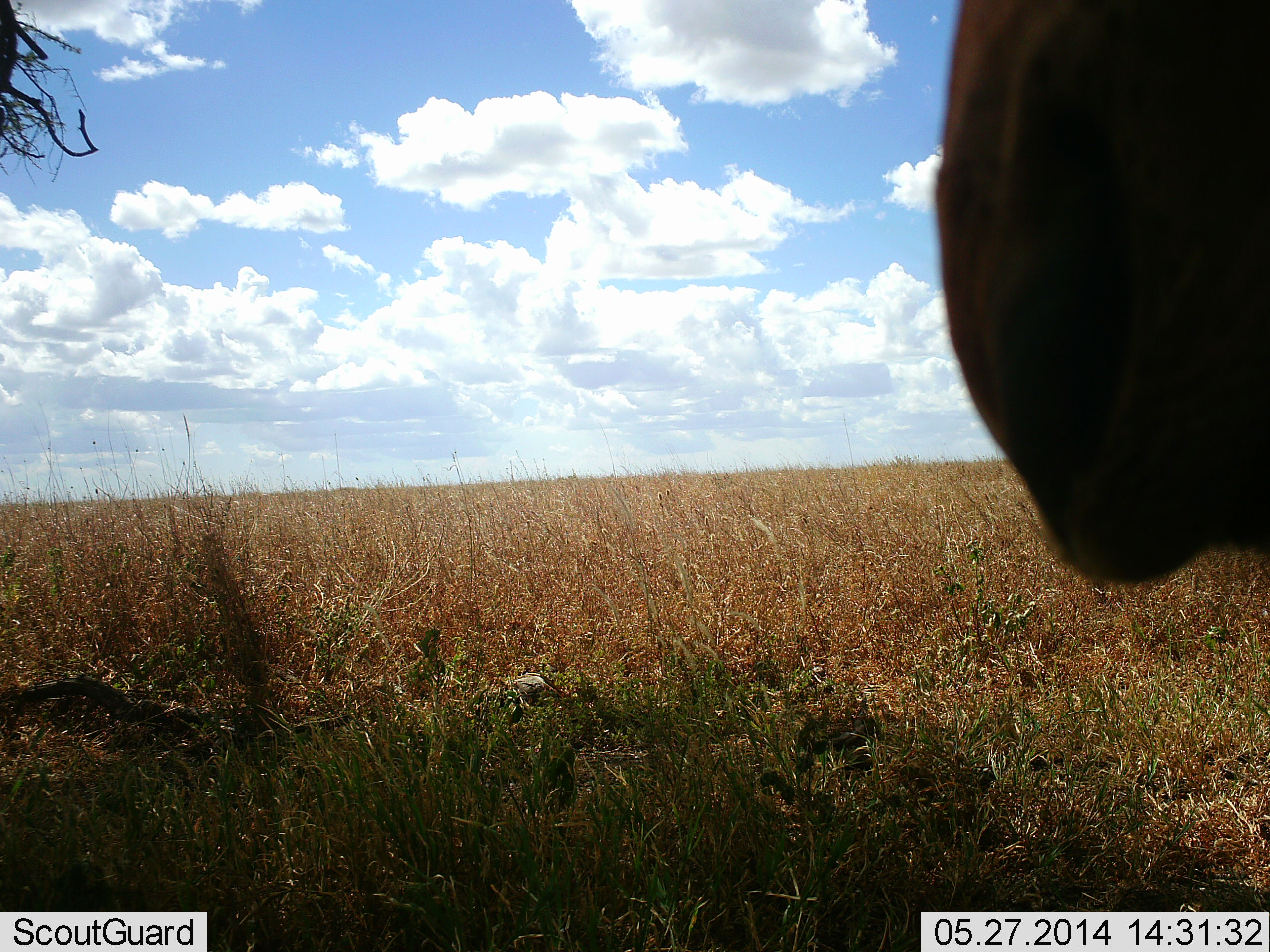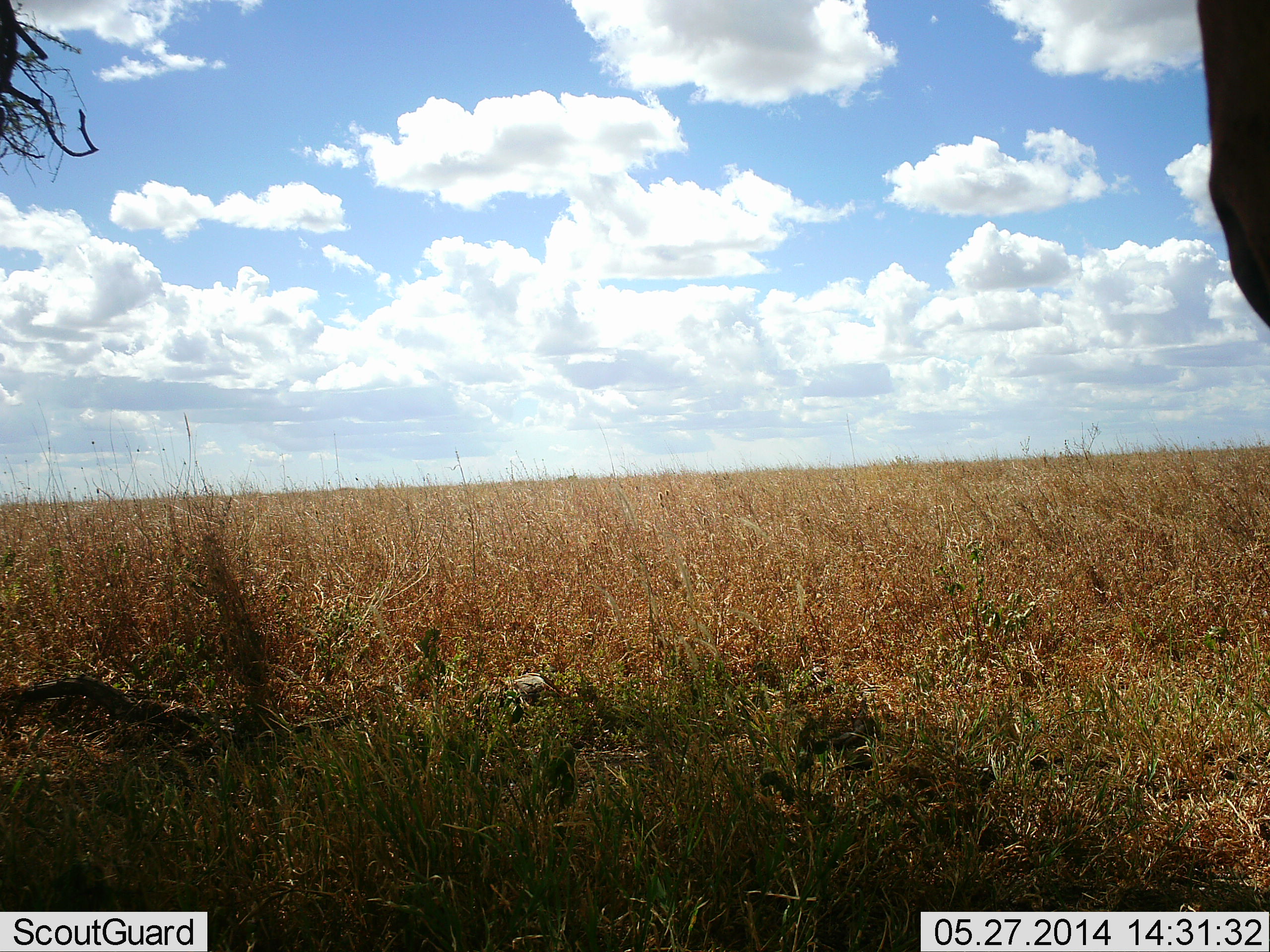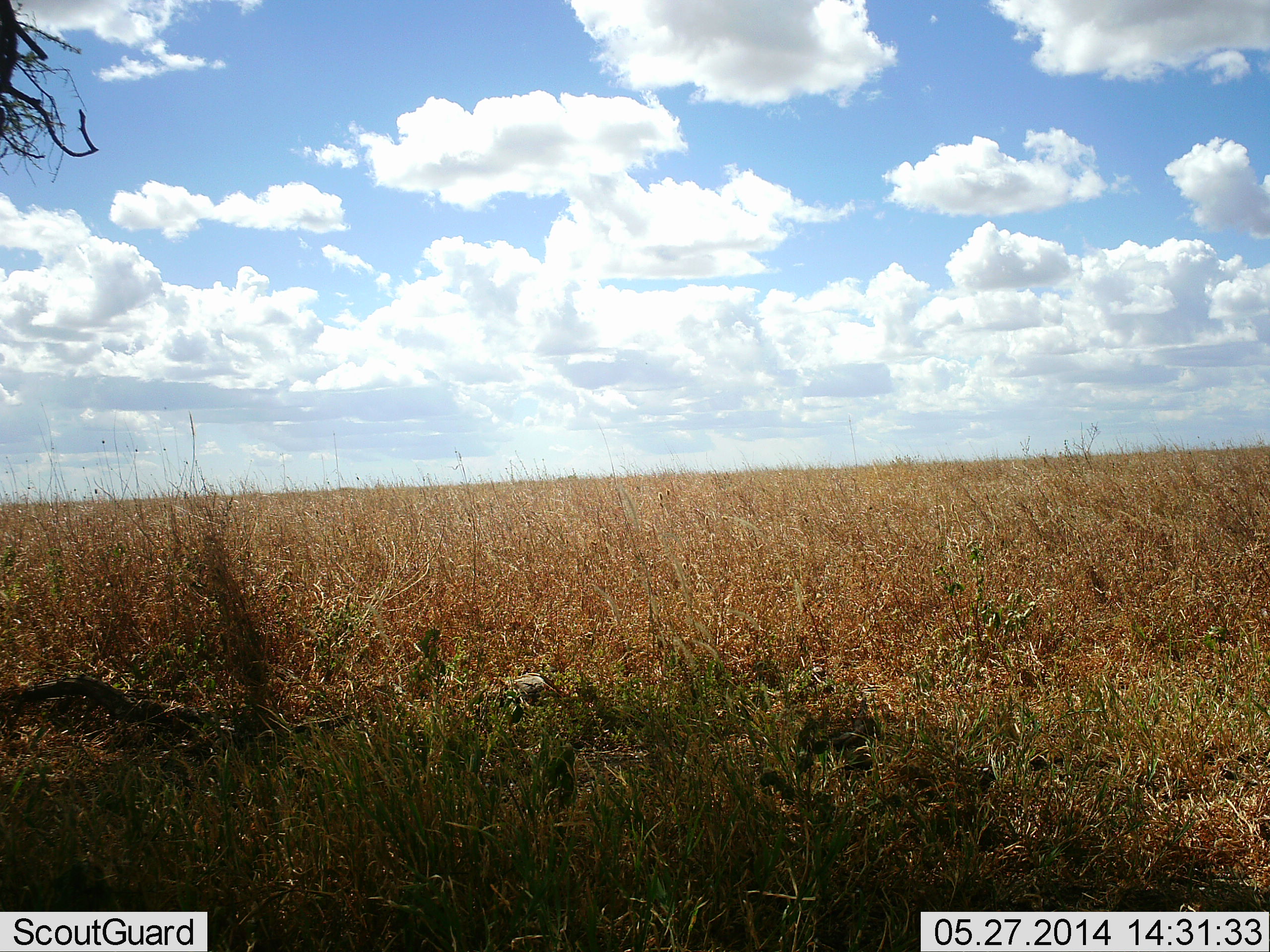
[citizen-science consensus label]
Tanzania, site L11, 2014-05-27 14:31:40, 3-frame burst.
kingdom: Animalia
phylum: Chordata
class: Mammalia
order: Artiodactyla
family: Bovidae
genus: Connochaetes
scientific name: Connochaetes taurinus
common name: blue wildebeest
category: wildebeest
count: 1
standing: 40%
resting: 0%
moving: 60%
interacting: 0%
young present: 0%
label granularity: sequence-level